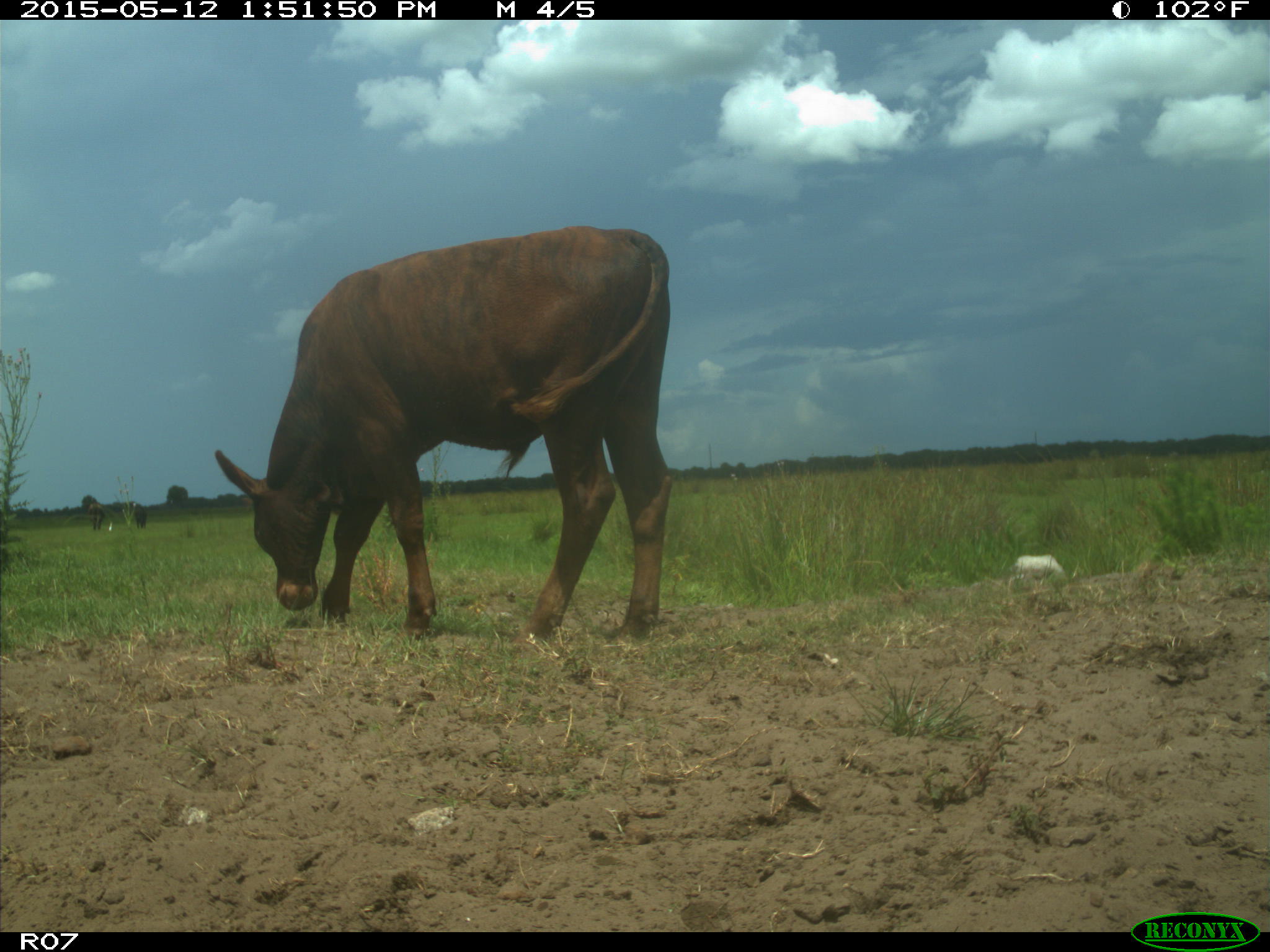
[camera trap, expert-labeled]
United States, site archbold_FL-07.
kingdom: Animalia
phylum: Chordata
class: Mammalia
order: Artiodactyla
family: Bovidae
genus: Bos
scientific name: Bos taurus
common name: domestic cow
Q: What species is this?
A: Bos taurus (domestic cow).